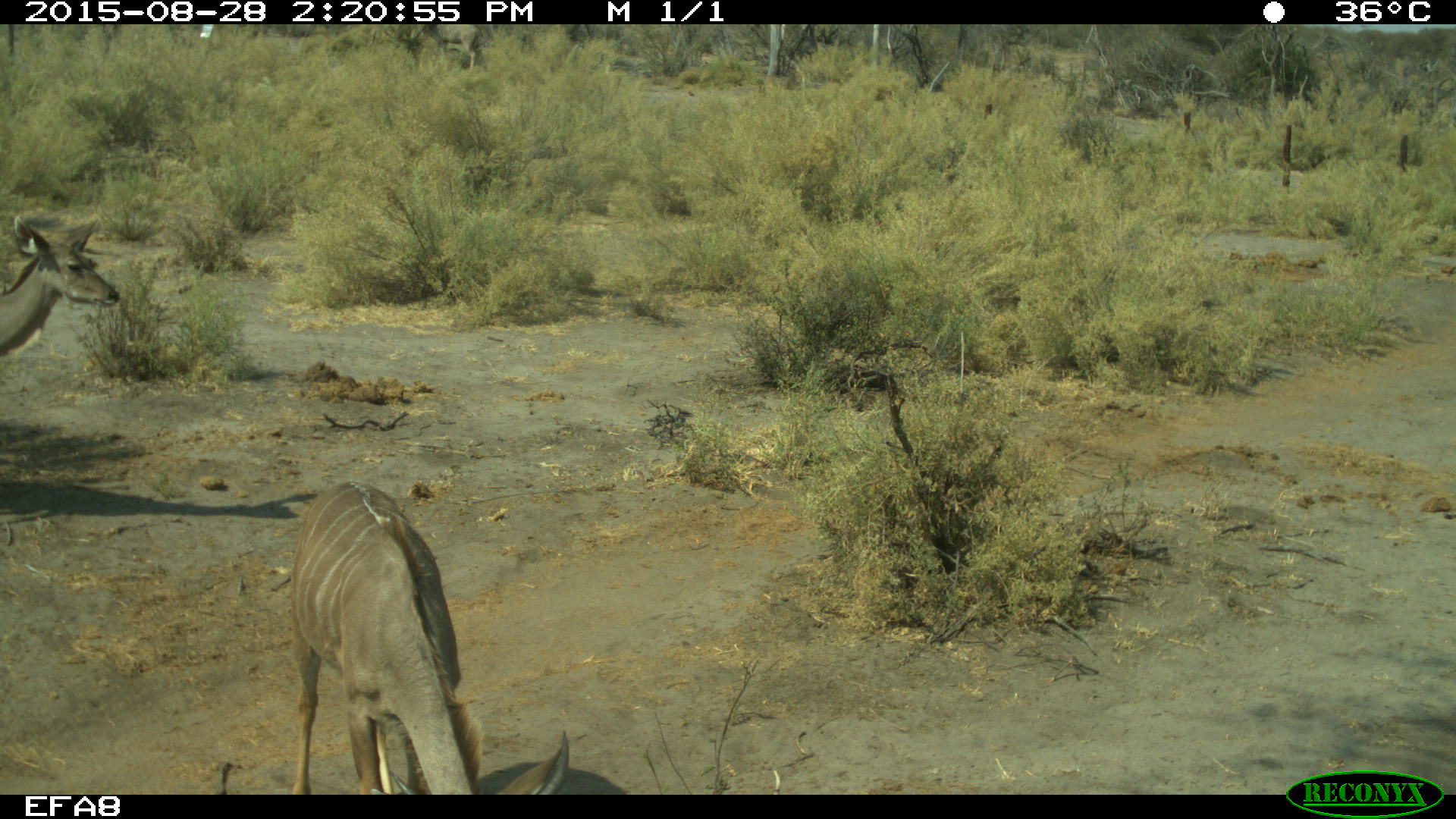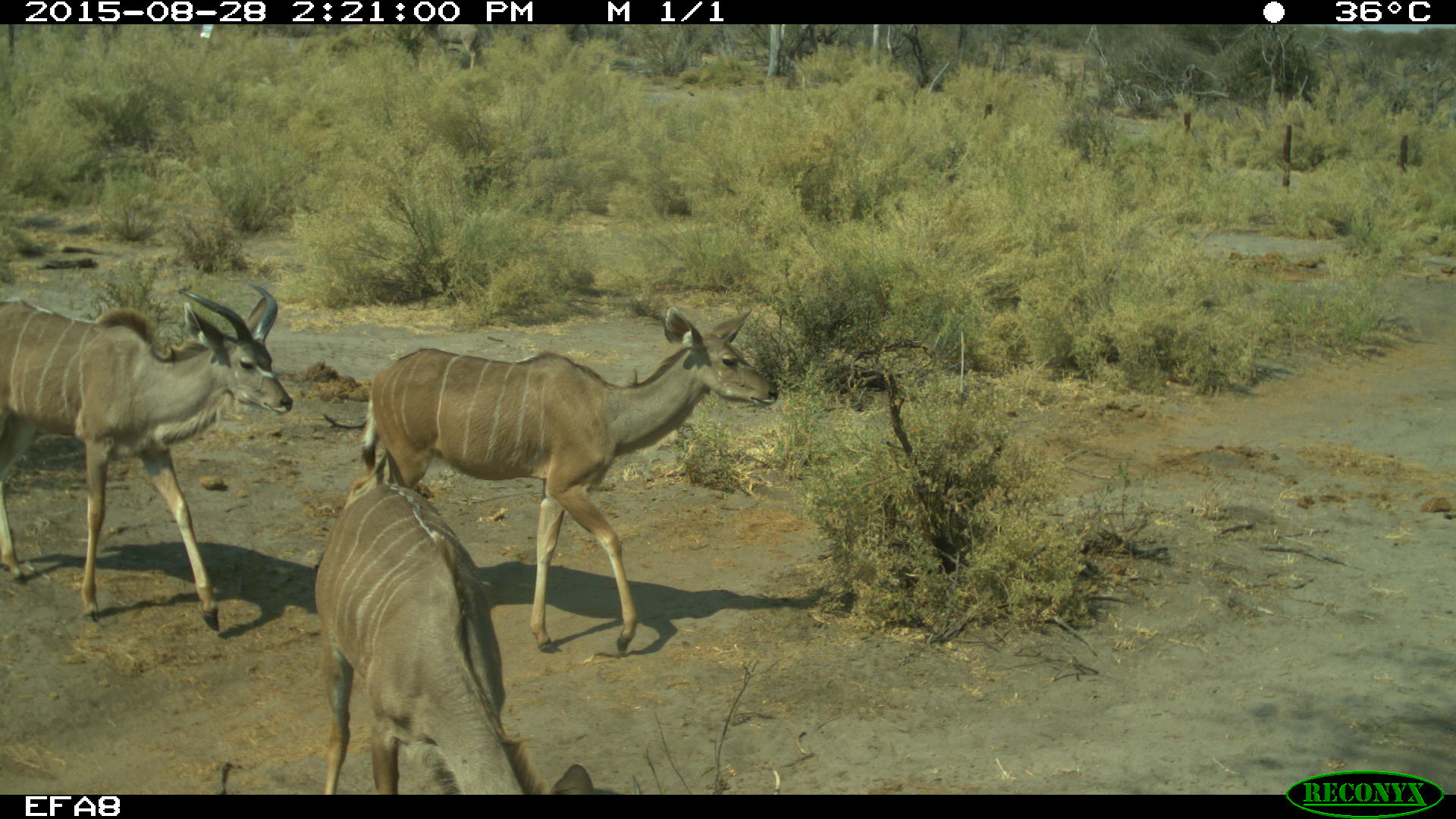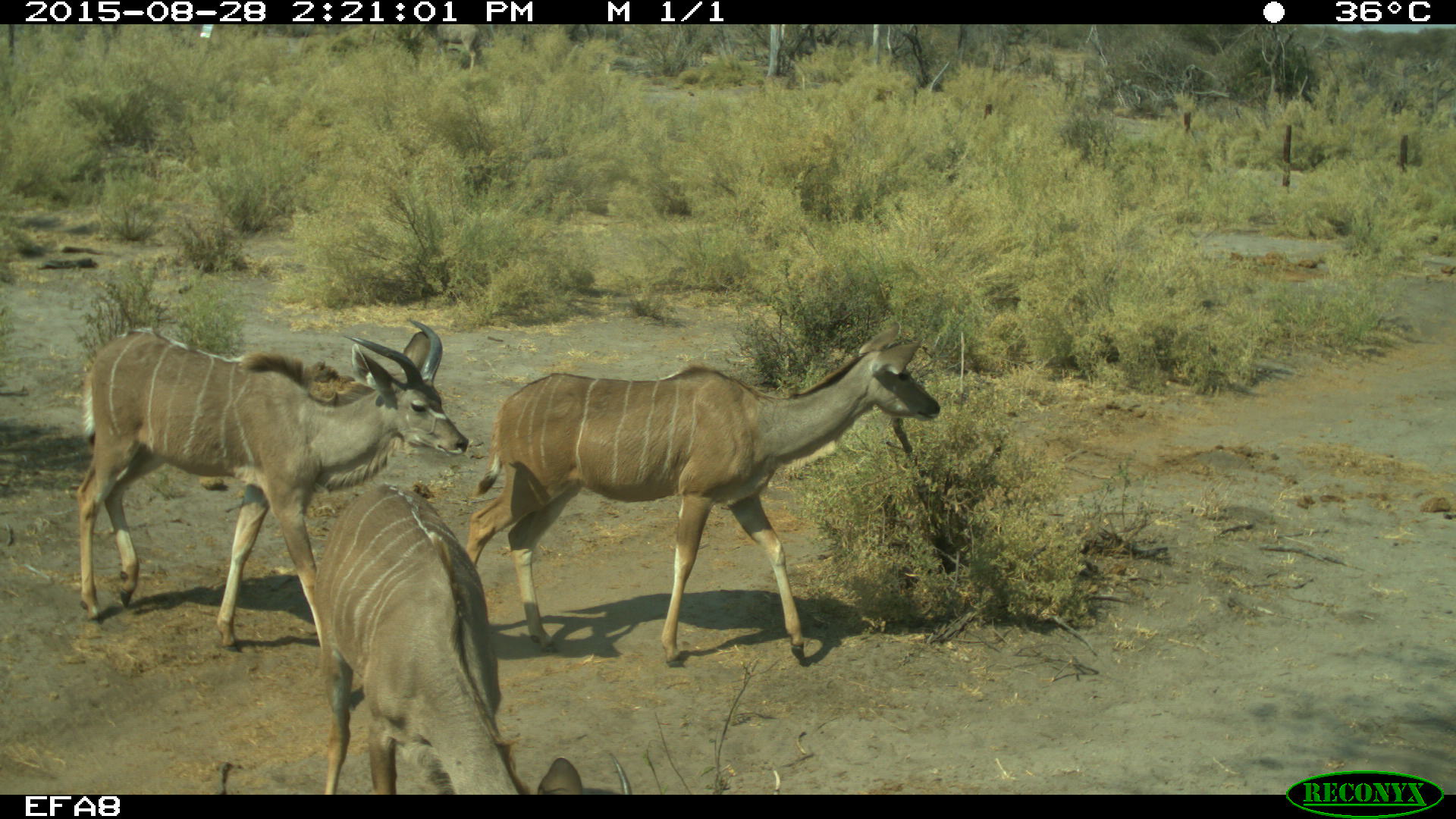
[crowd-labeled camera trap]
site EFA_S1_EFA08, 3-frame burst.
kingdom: Animalia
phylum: Chordata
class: Mammalia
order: Artiodactyla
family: Bovidae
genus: Tragelaphus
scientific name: Tragelaphus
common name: kudu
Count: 3.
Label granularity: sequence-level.